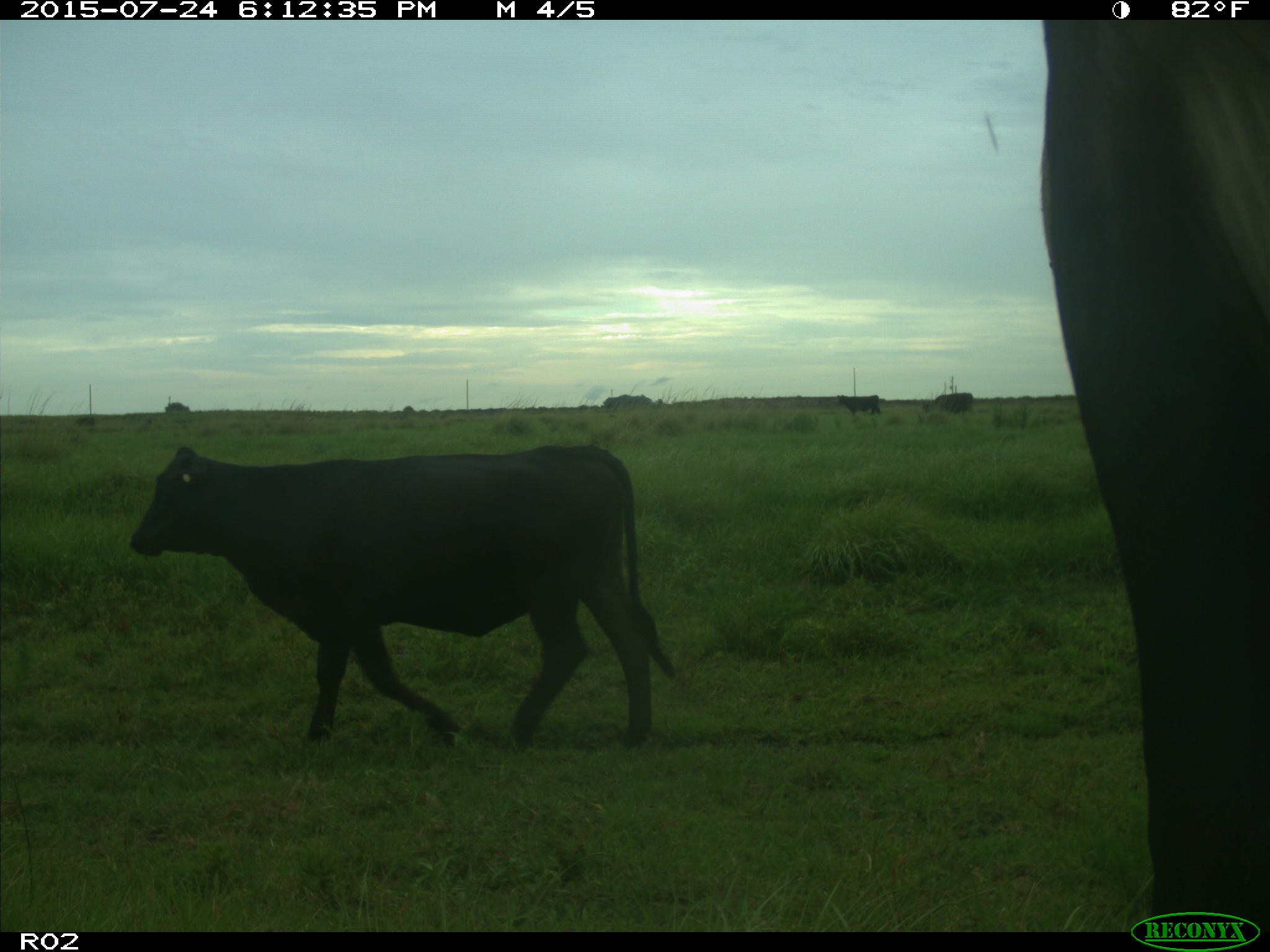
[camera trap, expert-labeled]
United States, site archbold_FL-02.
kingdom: Animalia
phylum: Chordata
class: Mammalia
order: Artiodactyla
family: Bovidae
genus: Bos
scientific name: Bos taurus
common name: domestic cow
Bos taurus (domestic cow).